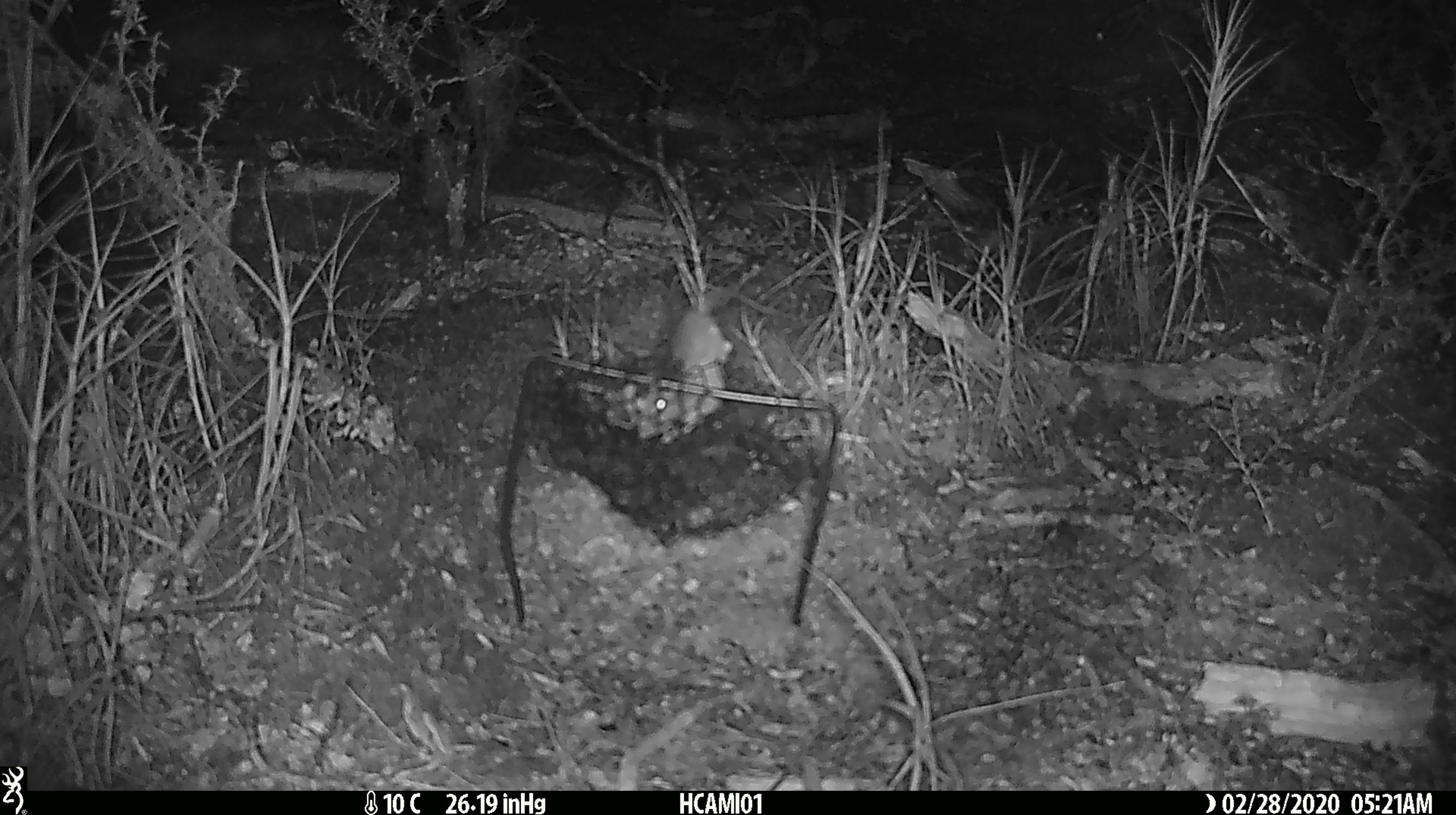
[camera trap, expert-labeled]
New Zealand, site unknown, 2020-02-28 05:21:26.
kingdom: Animalia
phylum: Chordata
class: Mammalia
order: Rodentia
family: Muridae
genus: Mus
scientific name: Mus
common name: mouse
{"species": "mouse (Mus)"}